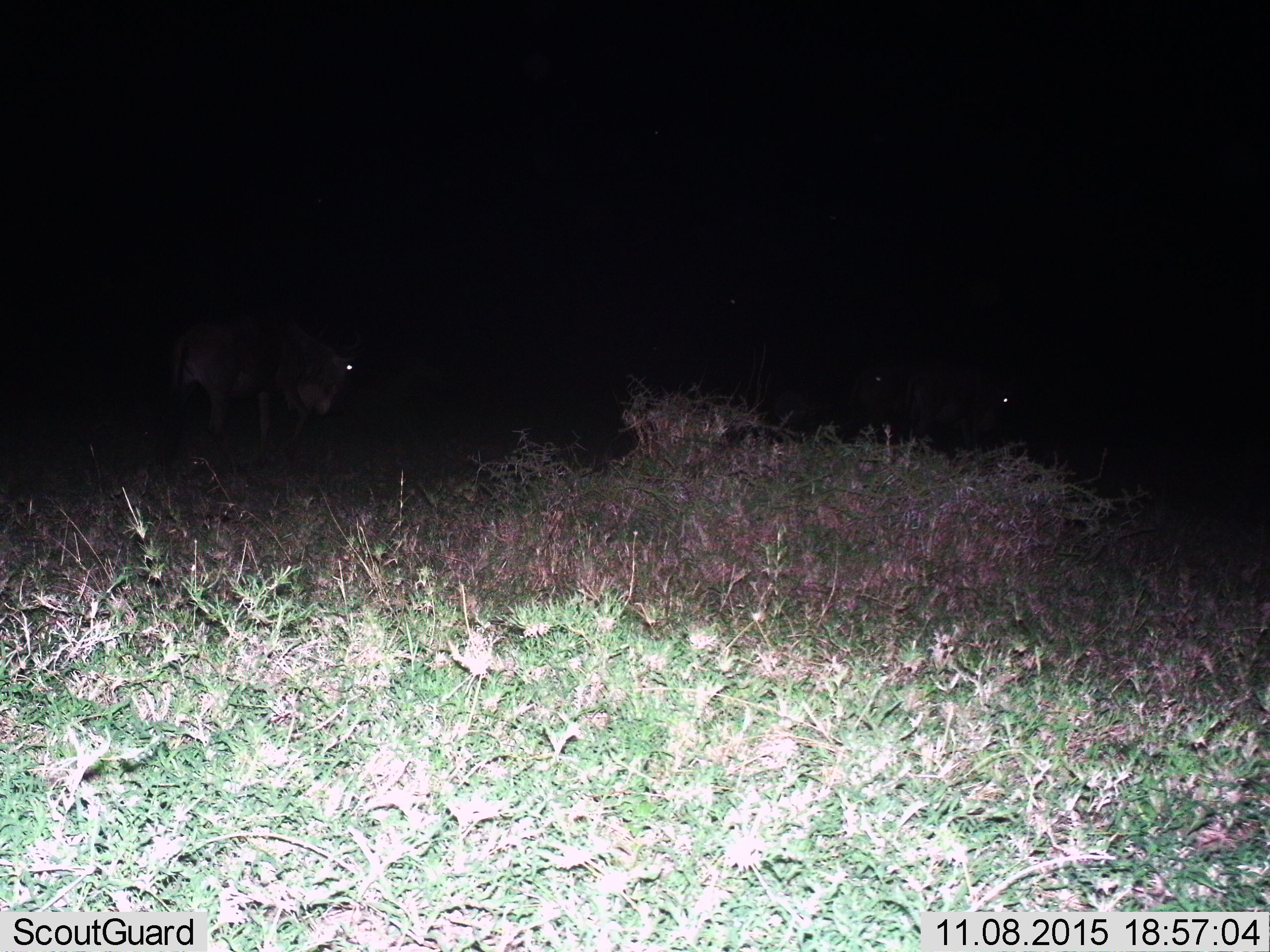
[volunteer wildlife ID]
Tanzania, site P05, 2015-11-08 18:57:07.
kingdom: Animalia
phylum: Chordata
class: Mammalia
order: Artiodactyla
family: Bovidae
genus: Connochaetes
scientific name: Connochaetes taurinus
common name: blue wildebeest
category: wildebeest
Wildebeest (blue wildebeest) (Connochaetes taurinus), count 3. Behavior (volunteer vote fractions): standing 40%, resting 0%, moving 20%, interacting 0%. Young present (vote fraction): 0%. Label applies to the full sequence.